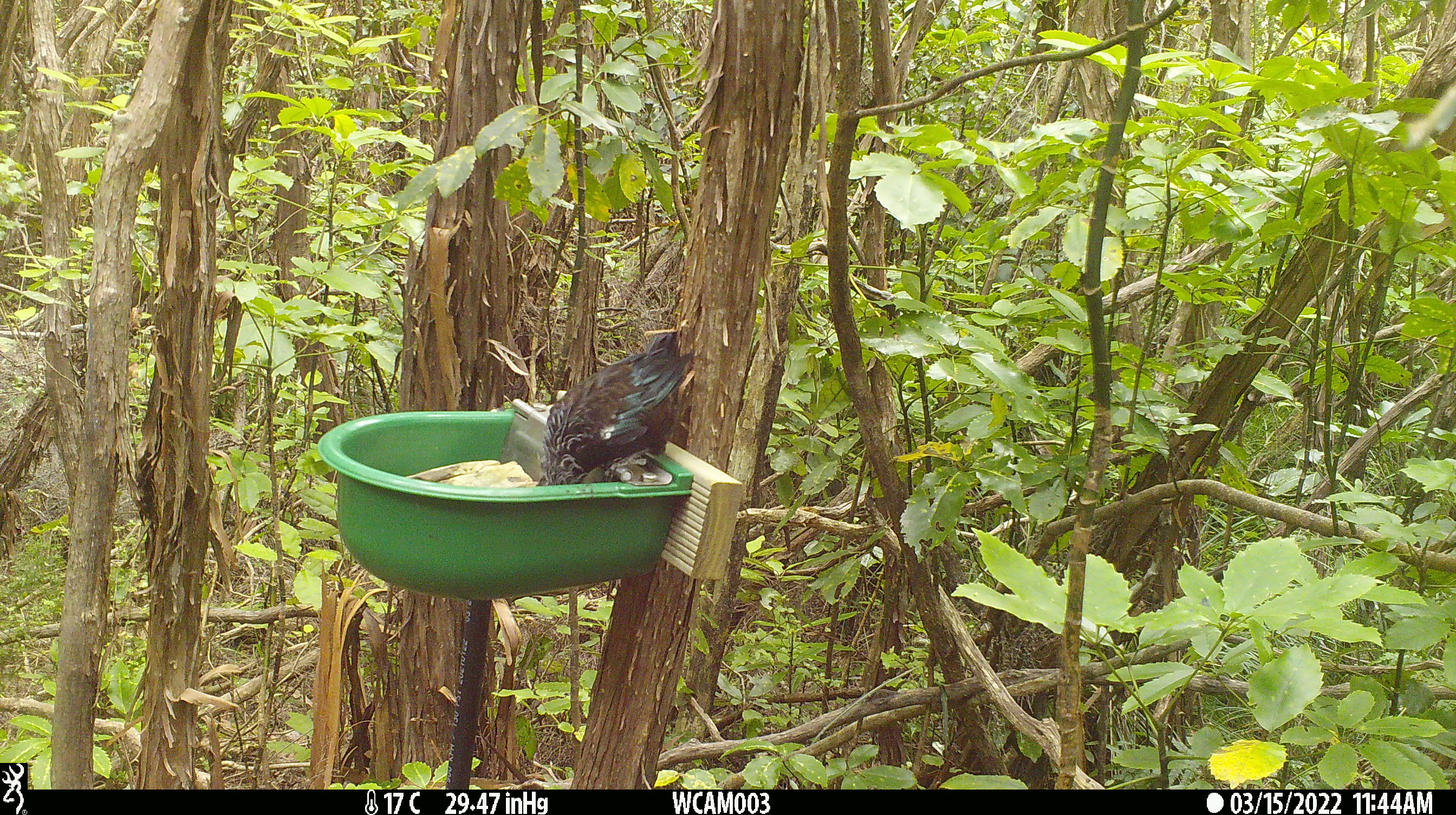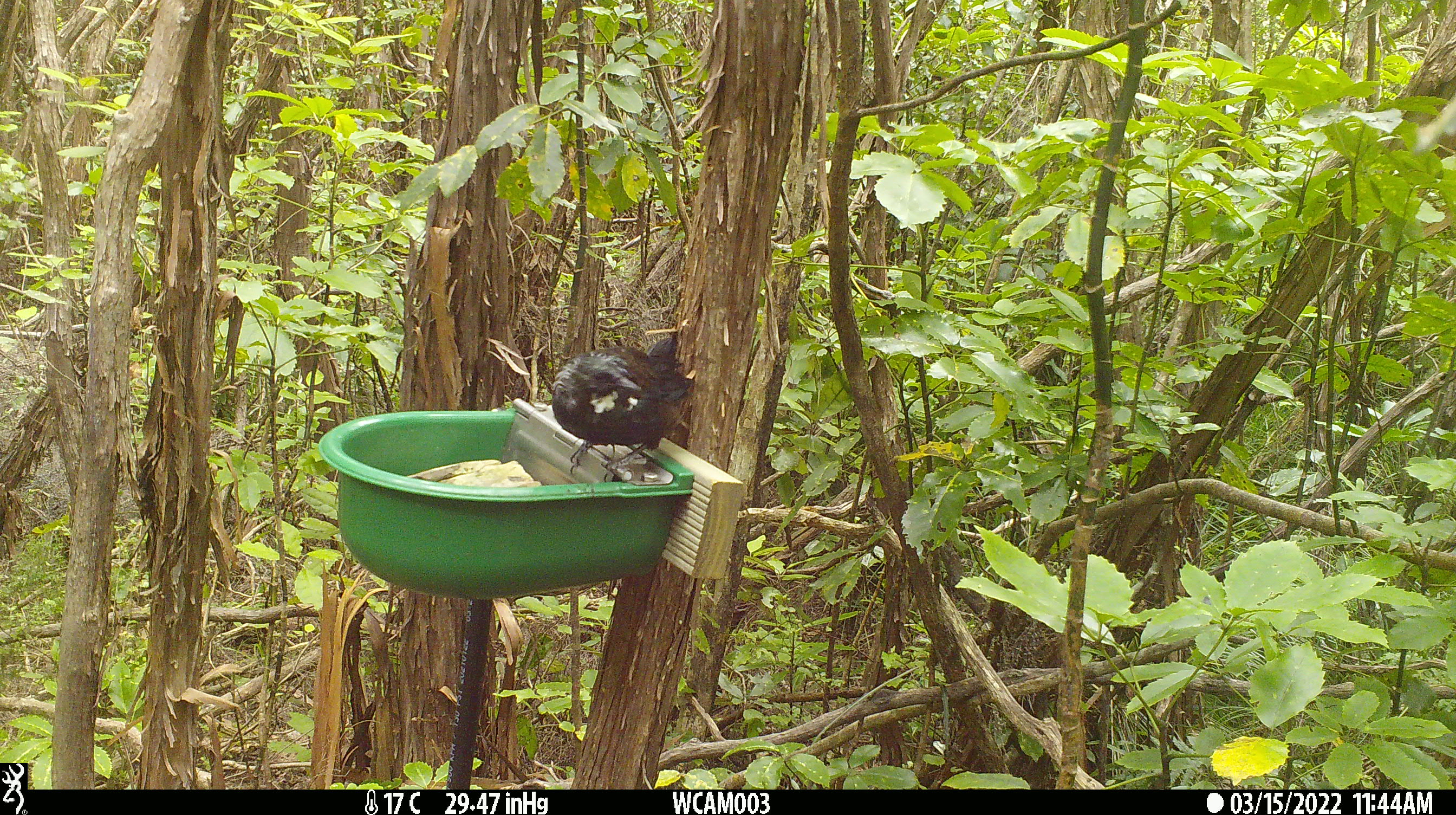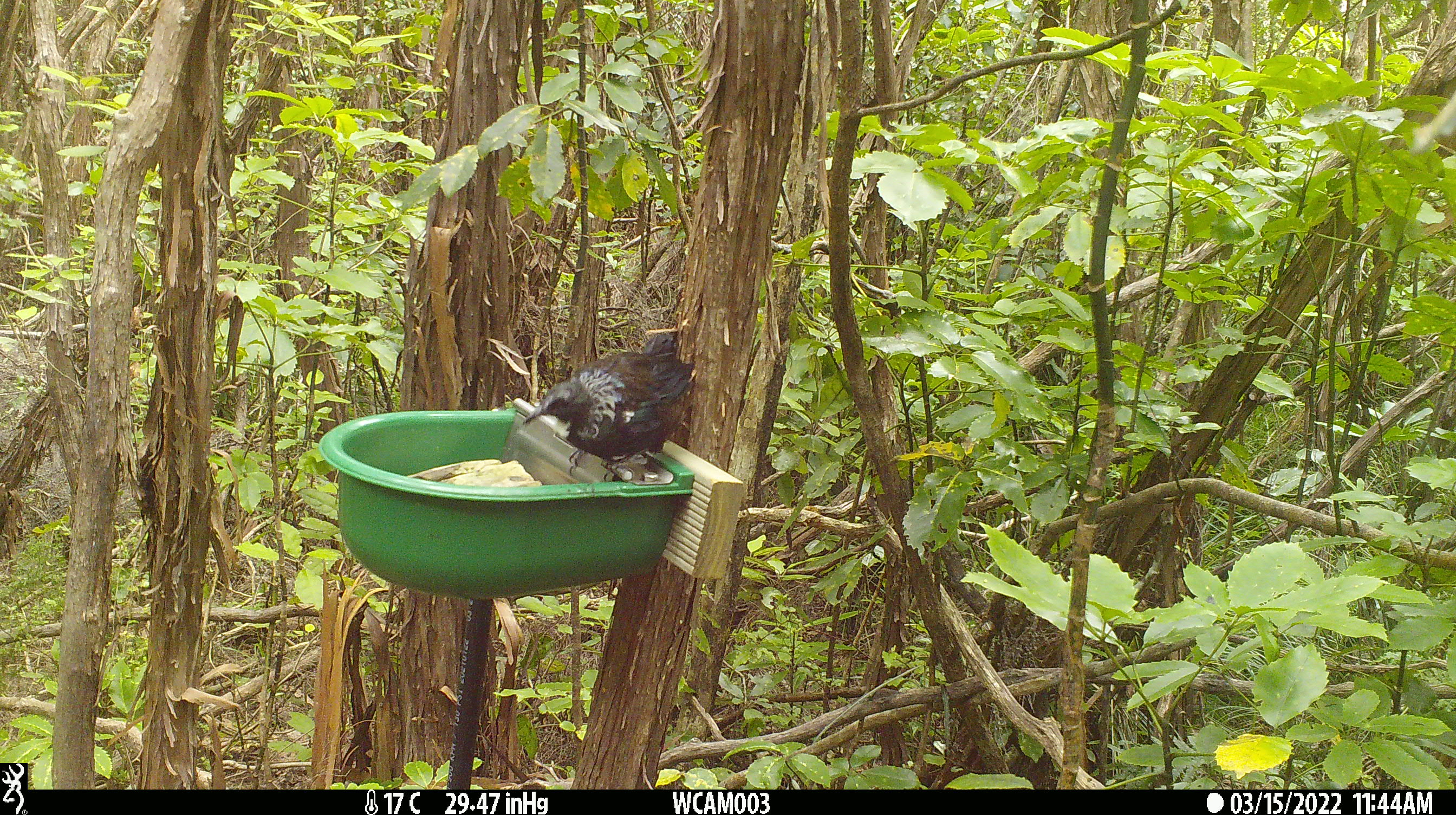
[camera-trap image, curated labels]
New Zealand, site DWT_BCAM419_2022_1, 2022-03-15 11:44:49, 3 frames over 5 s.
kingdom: Animalia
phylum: Chordata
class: Aves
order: Passeriformes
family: Meliphagidae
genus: Prosthemadera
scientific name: Prosthemadera novaeseelandiae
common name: tui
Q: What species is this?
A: Tui (Prosthemadera novaeseelandiae).